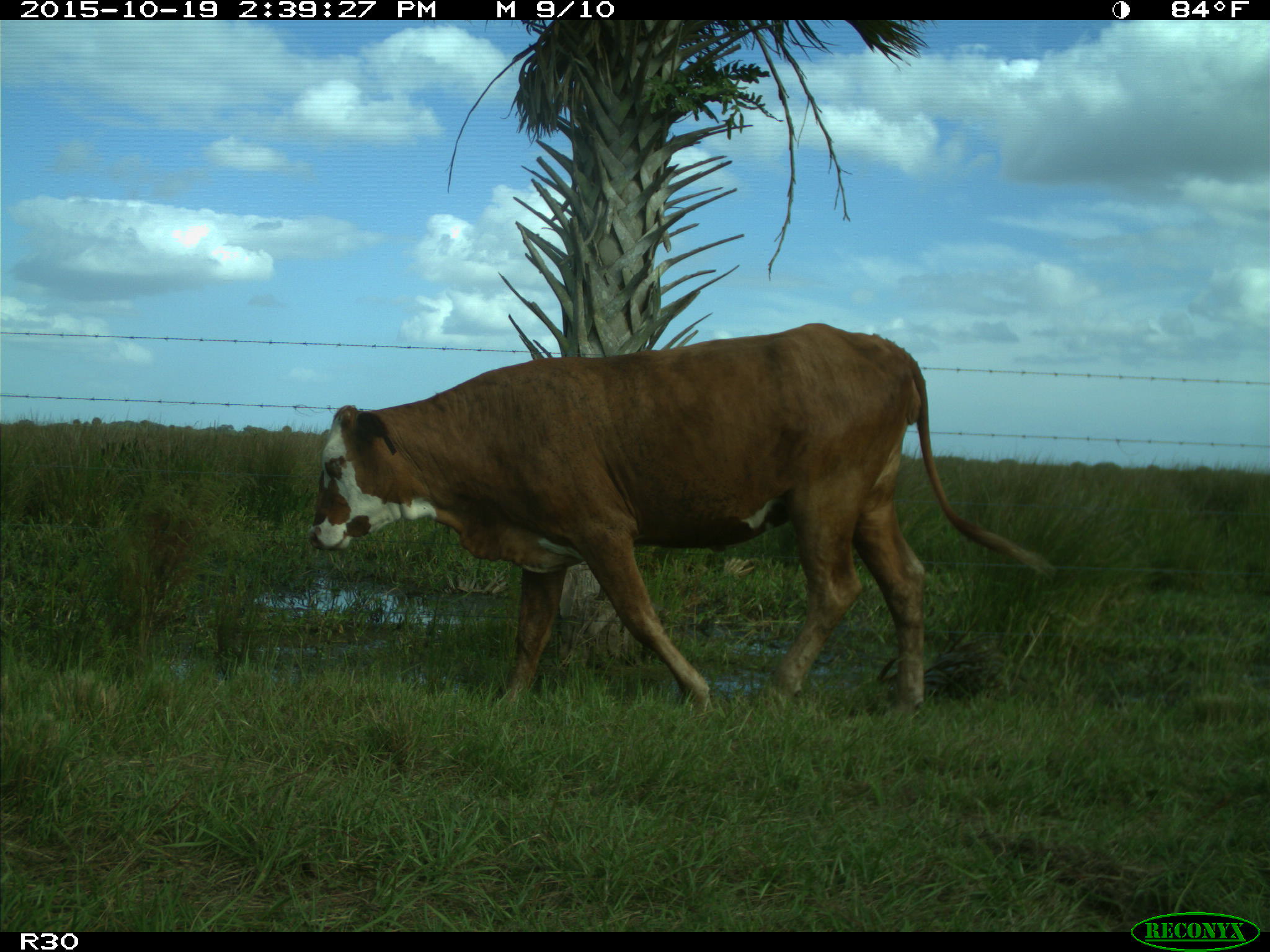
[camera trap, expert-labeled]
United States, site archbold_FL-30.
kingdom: Animalia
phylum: Chordata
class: Mammalia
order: Artiodactyla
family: Bovidae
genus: Bos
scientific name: Bos taurus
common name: domestic cow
Bos taurus (domestic cow).